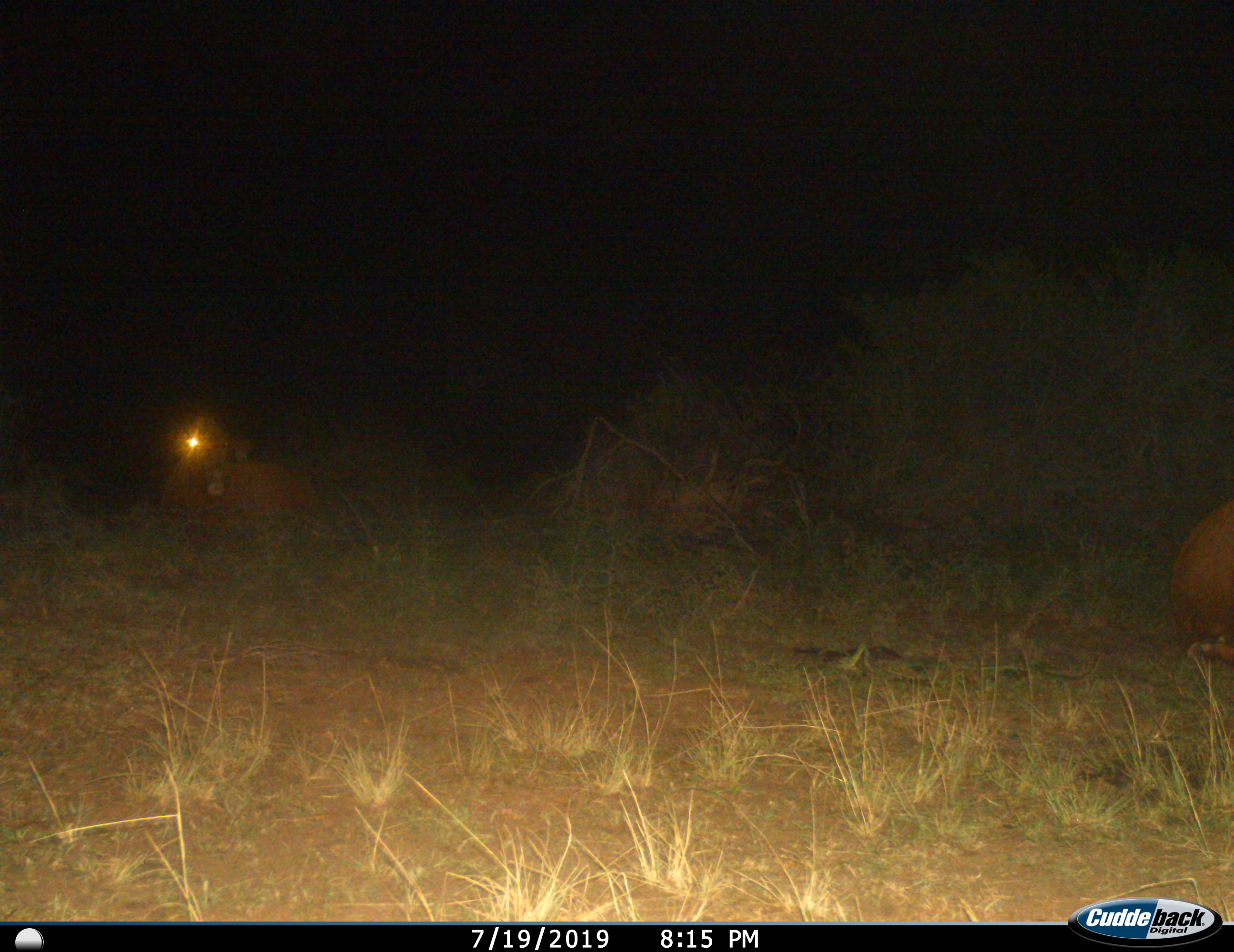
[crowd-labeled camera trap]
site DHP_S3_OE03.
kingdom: Animalia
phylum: Chordata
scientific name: Vertebrata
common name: domestic animal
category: domesticanimal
Domesticanimal (domestic animal) (Vertebrata), count 2. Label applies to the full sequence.